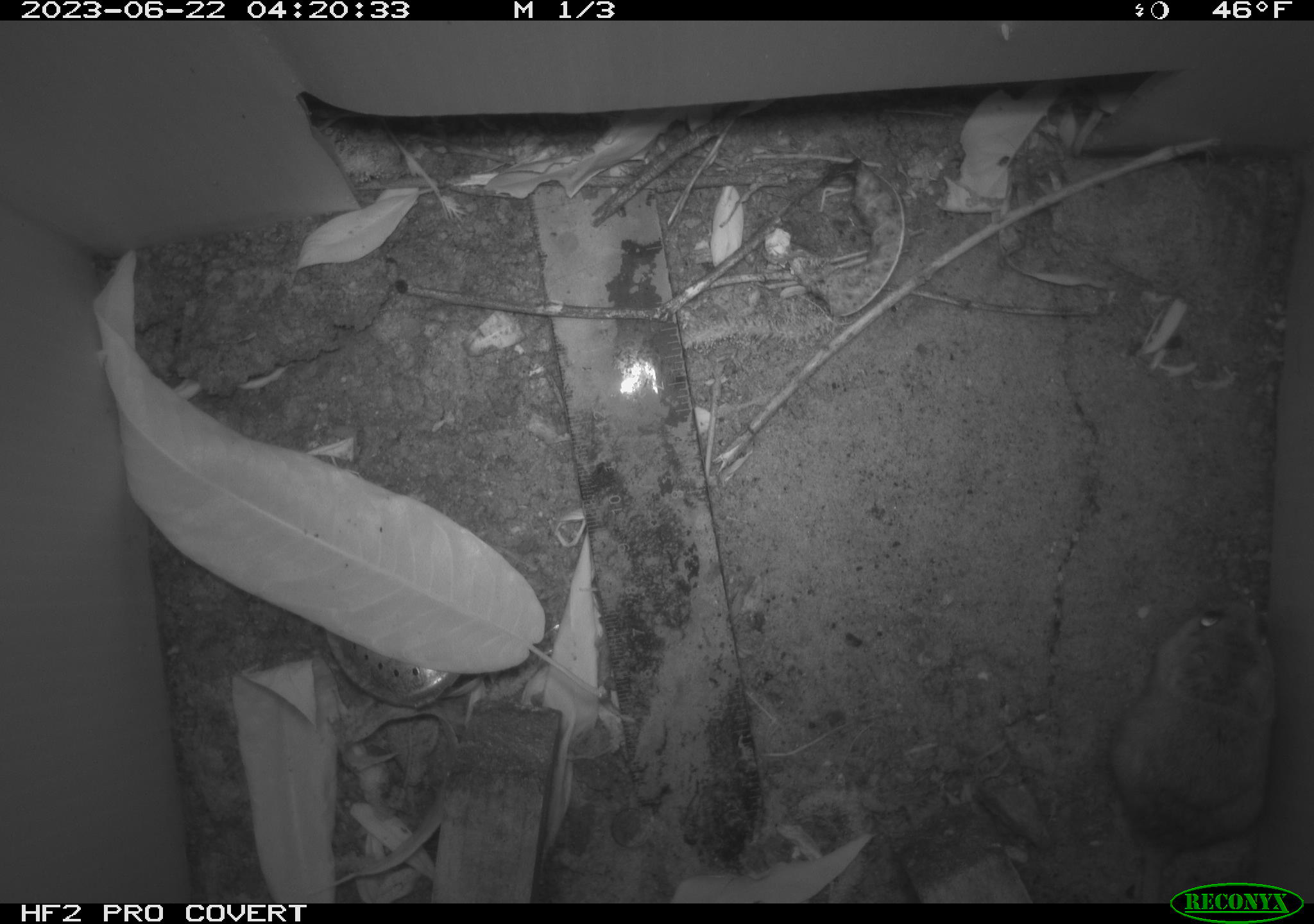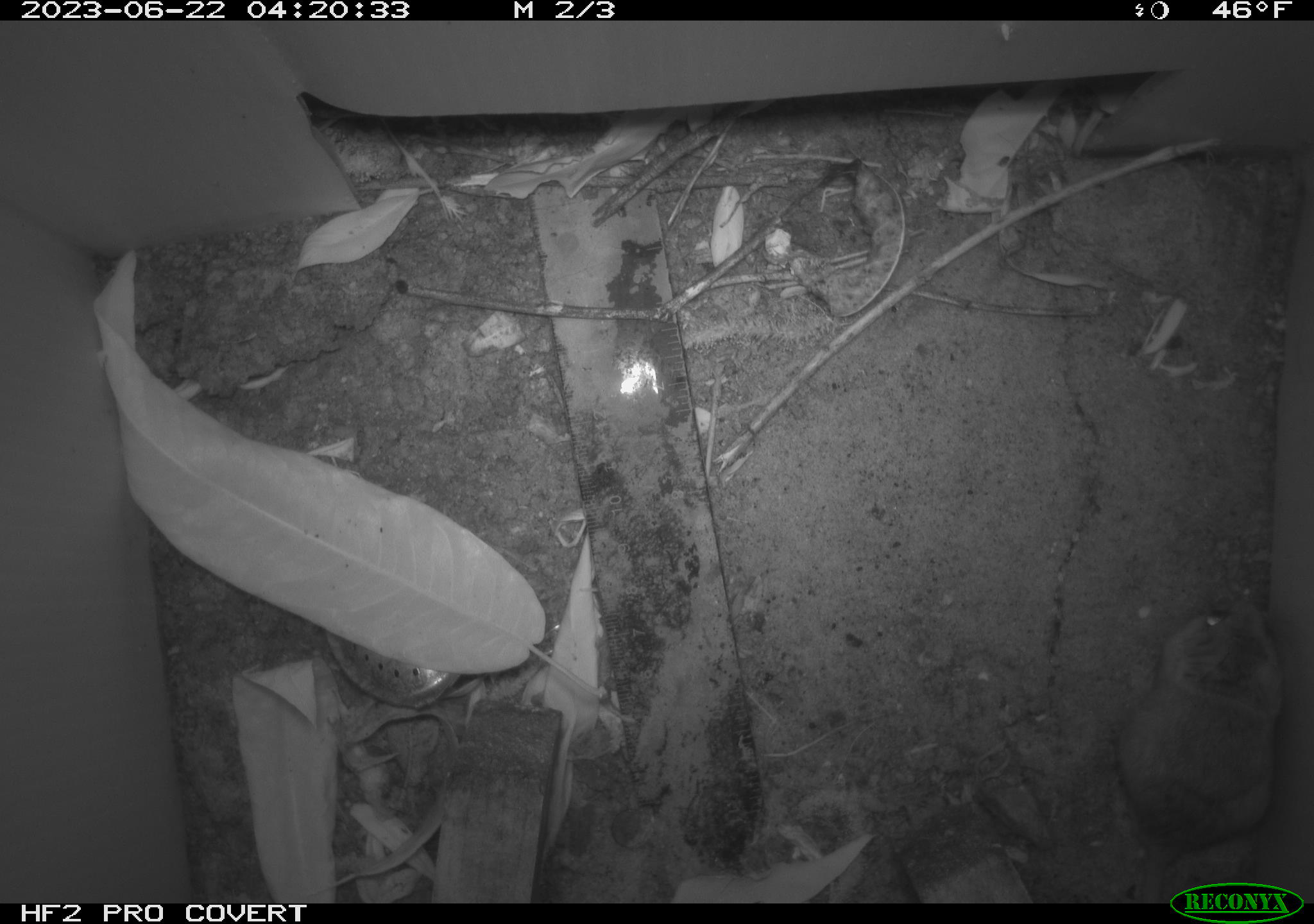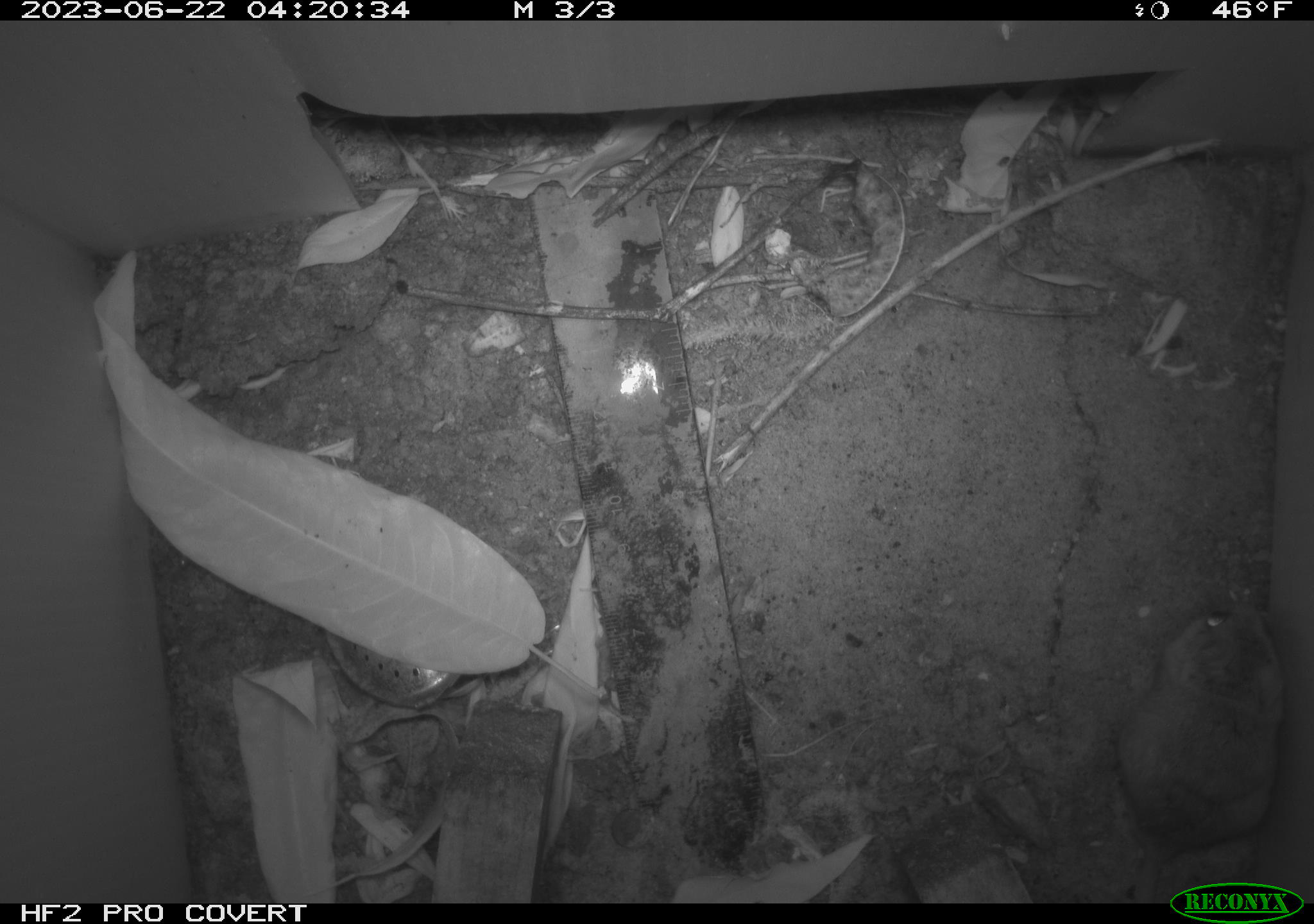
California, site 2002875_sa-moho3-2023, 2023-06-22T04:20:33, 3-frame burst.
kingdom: Animalia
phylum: Chordata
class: Mammalia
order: Rodentia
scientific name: Rodentia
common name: mouse species